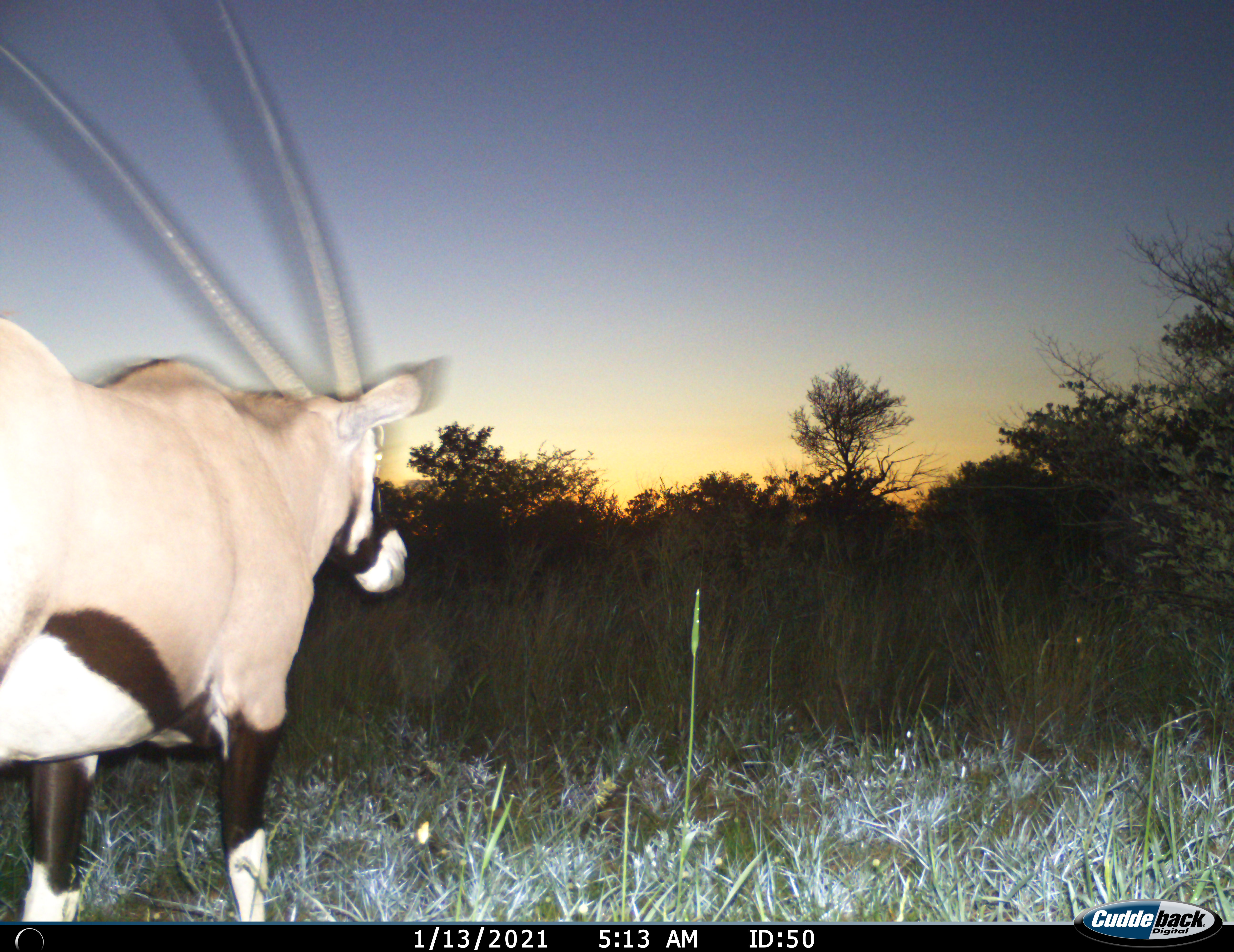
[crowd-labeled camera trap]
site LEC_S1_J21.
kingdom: Animalia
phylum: Chordata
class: Mammalia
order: Artiodactyla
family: Bovidae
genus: Oryx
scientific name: Oryx gazella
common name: gemsbok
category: oryx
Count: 1.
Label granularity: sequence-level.